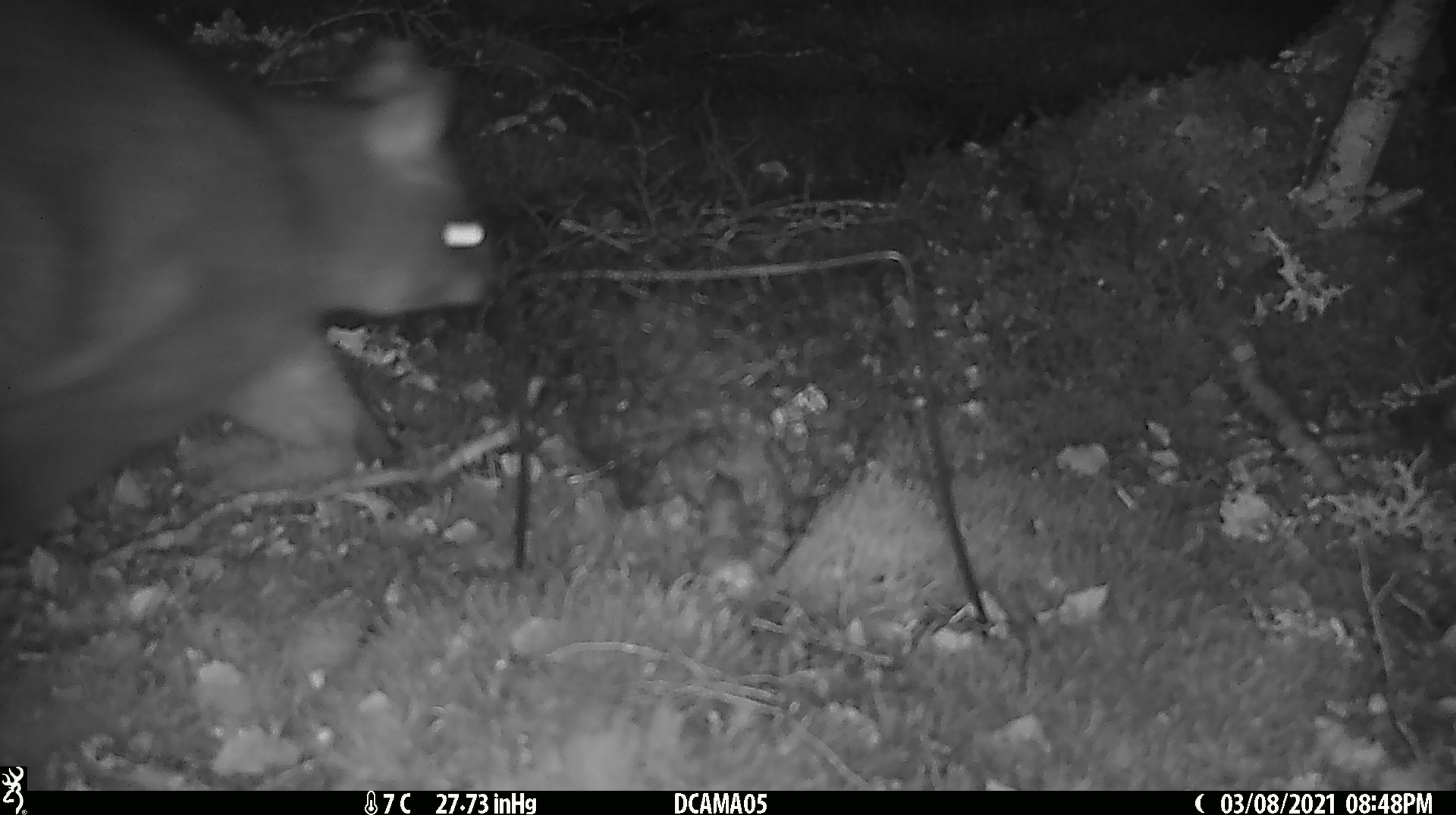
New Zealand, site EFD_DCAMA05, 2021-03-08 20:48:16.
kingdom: Animalia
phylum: Chordata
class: Mammalia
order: Diprotodontia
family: Phalangeridae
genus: Trichosurus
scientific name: Trichosurus vulpecula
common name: common brushtail possum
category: possum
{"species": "possum (common brushtail possum) (Trichosurus vulpecula)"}